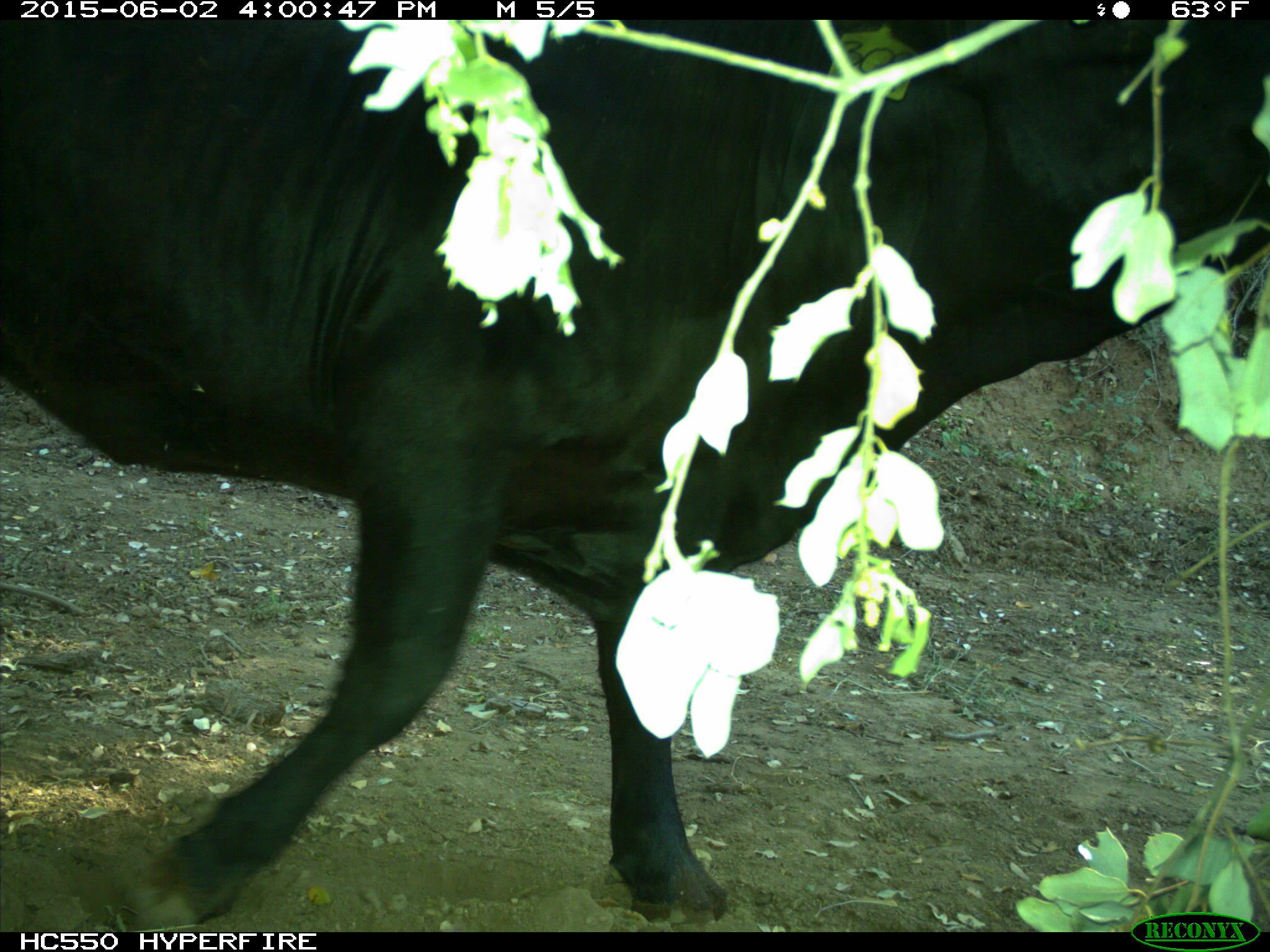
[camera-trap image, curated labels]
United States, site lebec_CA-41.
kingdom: Animalia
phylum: Chordata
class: Mammalia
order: Artiodactyla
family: Bovidae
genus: Bos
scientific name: Bos taurus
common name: domestic cow